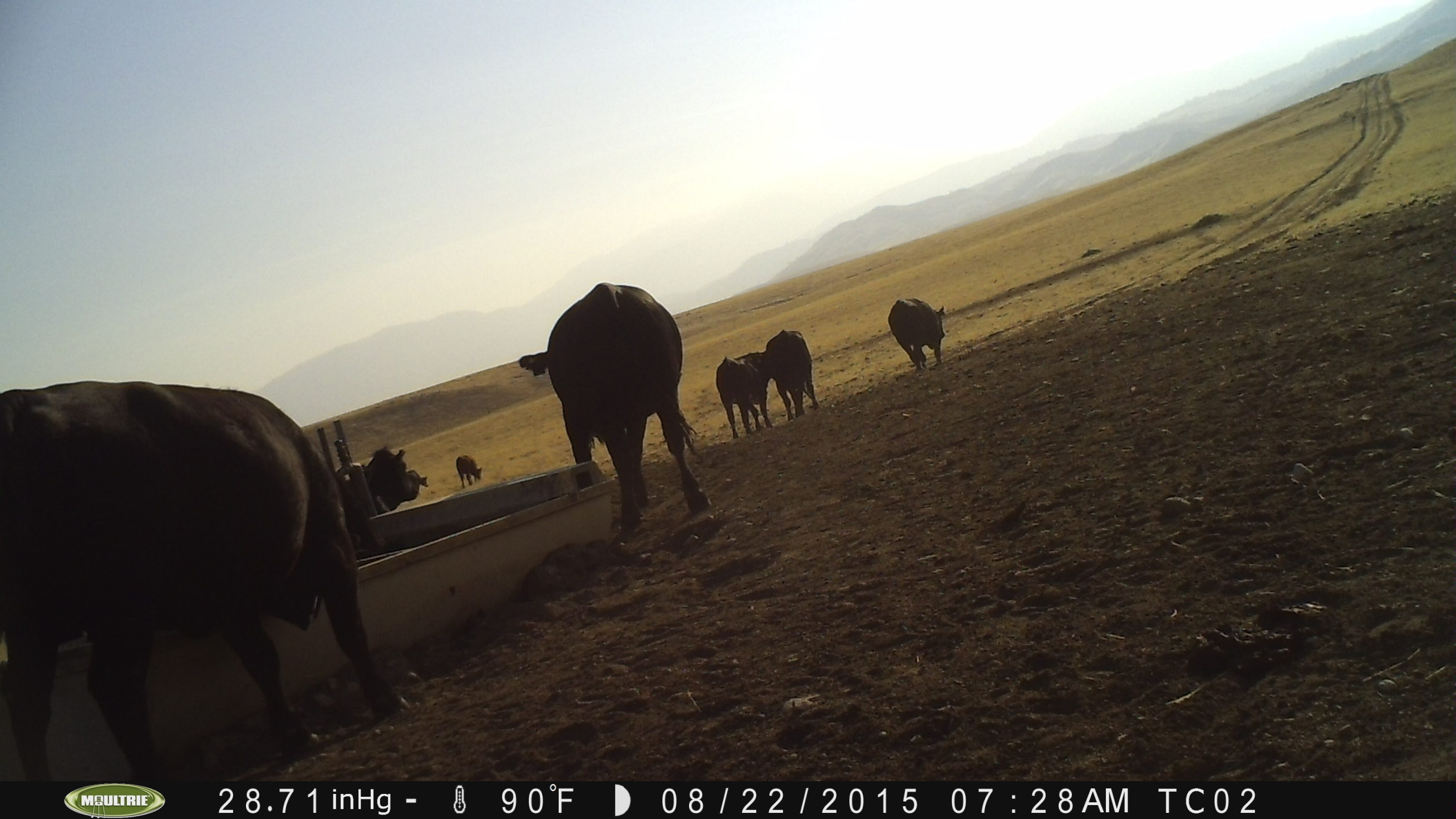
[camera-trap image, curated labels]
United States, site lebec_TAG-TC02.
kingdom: Animalia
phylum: Chordata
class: Mammalia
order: Artiodactyla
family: Bovidae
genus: Bos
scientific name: Bos taurus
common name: domestic cow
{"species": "Bos taurus (domestic cow)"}